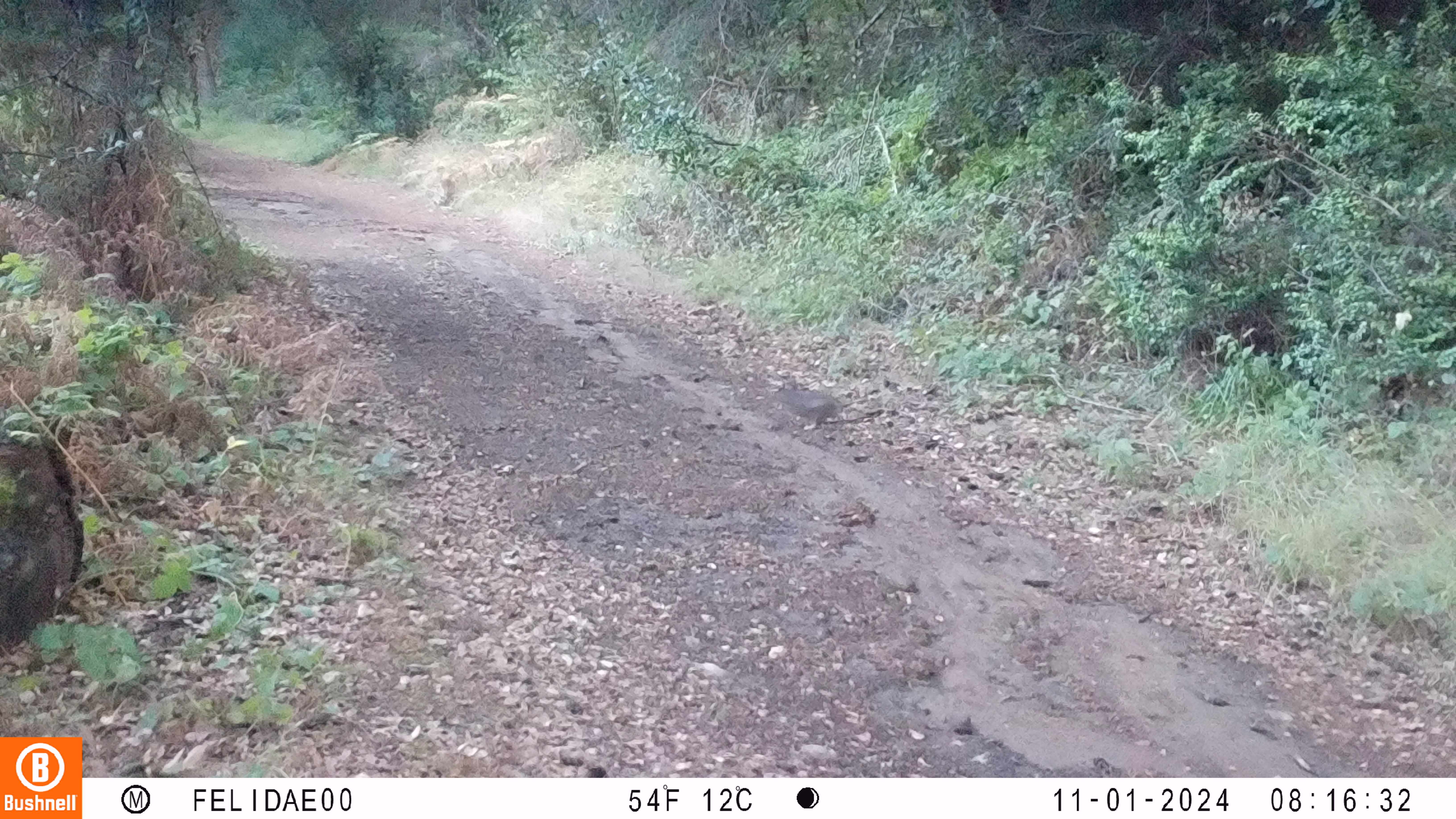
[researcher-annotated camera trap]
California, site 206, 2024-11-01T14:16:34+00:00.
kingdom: Animalia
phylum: Chordata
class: Mammalia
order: Lagomorpha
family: Leporidae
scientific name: Leporidae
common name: rabbit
Rabbit (Leporidae).